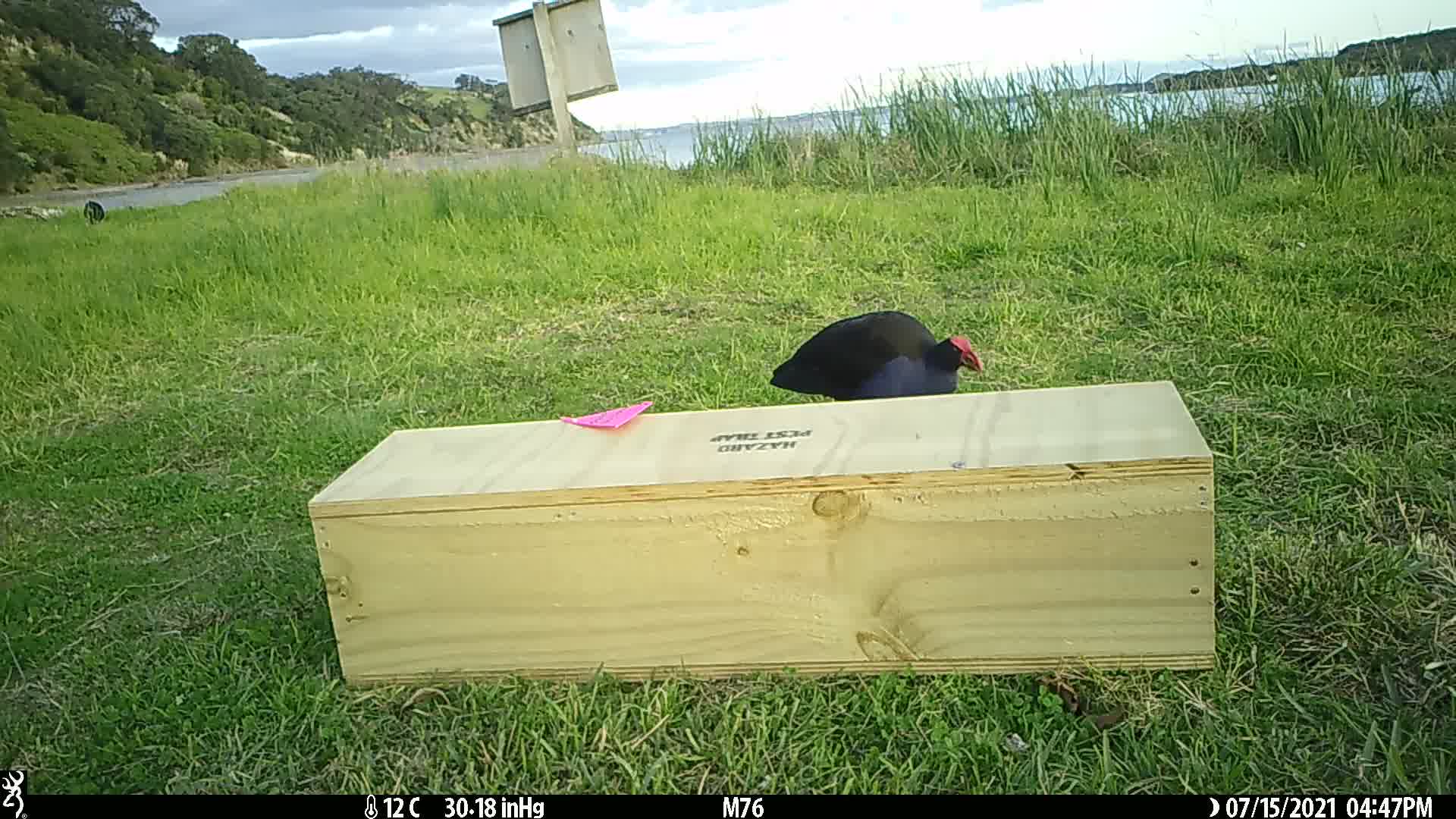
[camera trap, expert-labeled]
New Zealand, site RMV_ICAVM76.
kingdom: Animalia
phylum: Chordata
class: Aves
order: Gruiformes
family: Rallidae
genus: Porphyrio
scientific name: Porphyrio melanotus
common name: australasian swamphen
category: pukeko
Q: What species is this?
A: Pukeko (australasian swamphen) (Porphyrio melanotus).